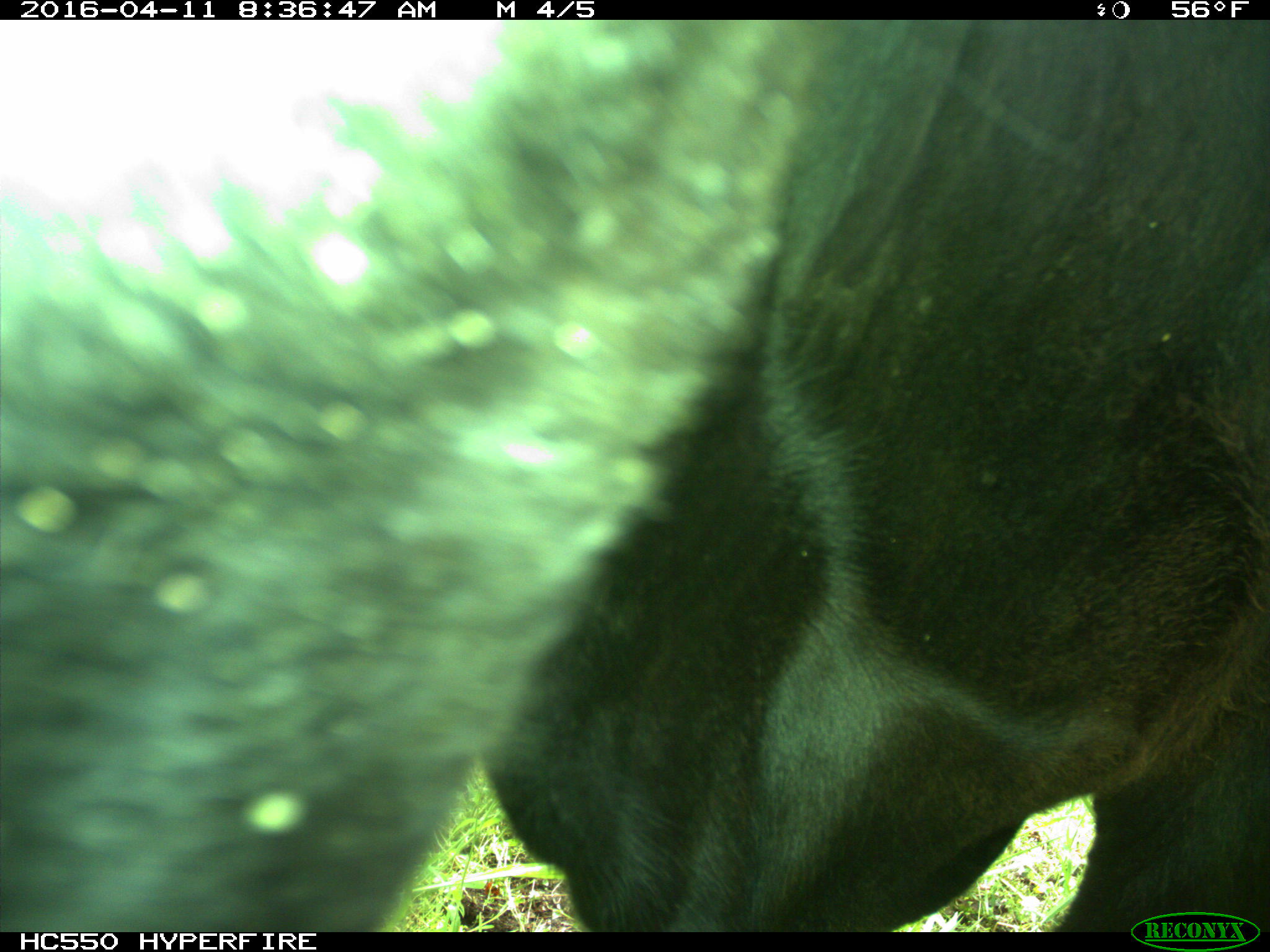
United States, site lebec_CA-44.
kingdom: Animalia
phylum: Chordata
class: Mammalia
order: Artiodactyla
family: Bovidae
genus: Bos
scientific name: Bos taurus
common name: domestic cow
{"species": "Bos taurus (domestic cow)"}